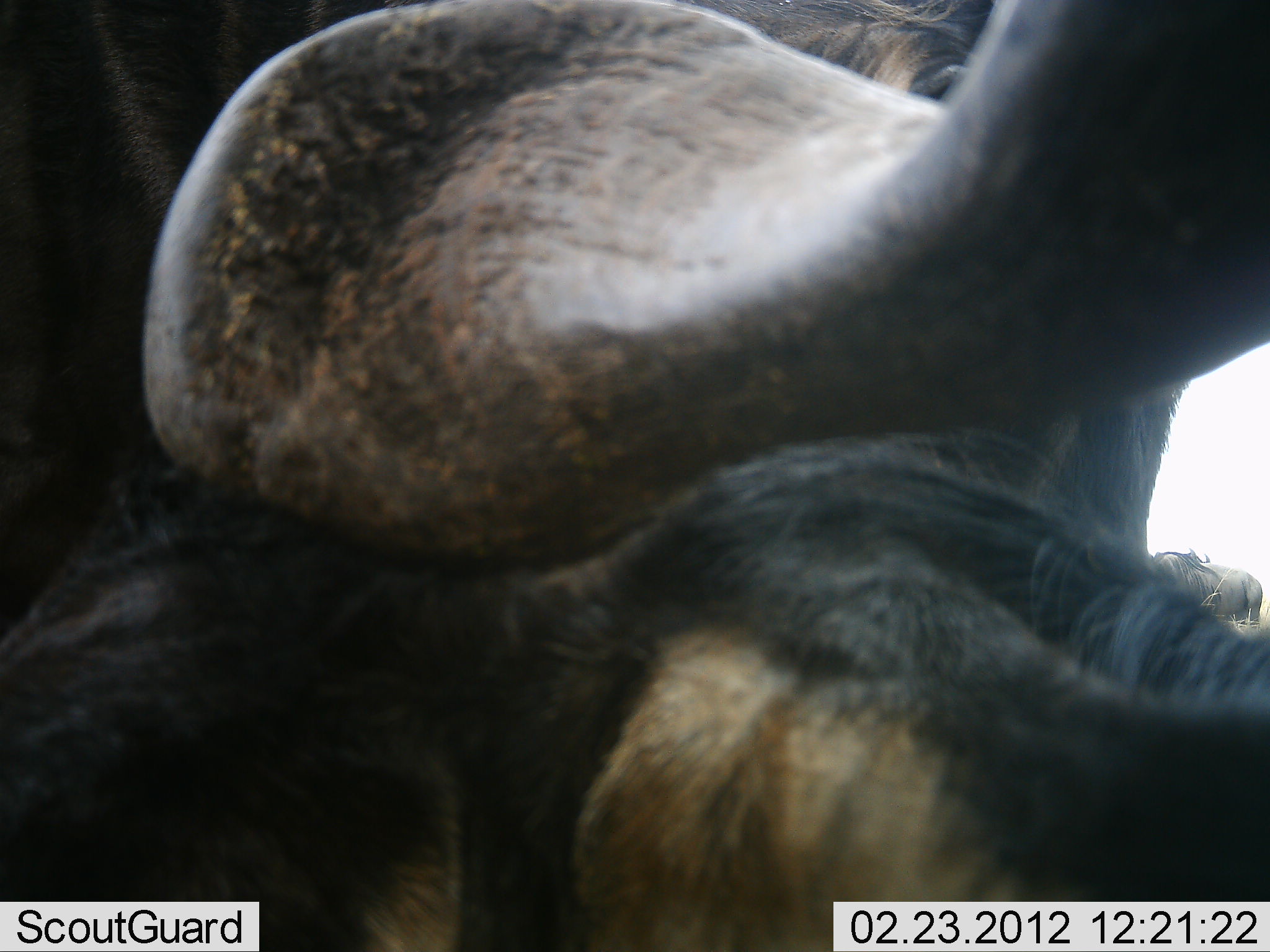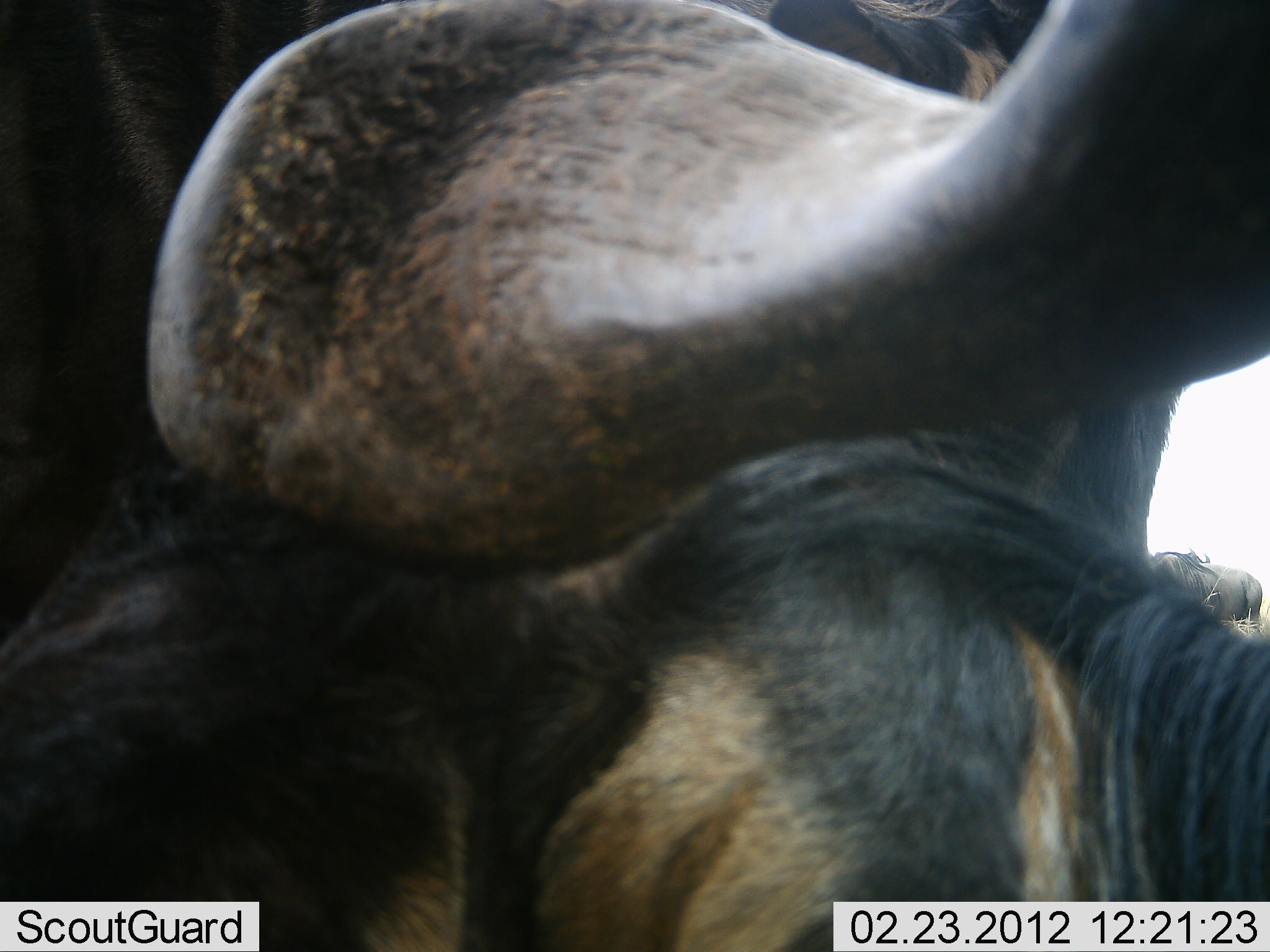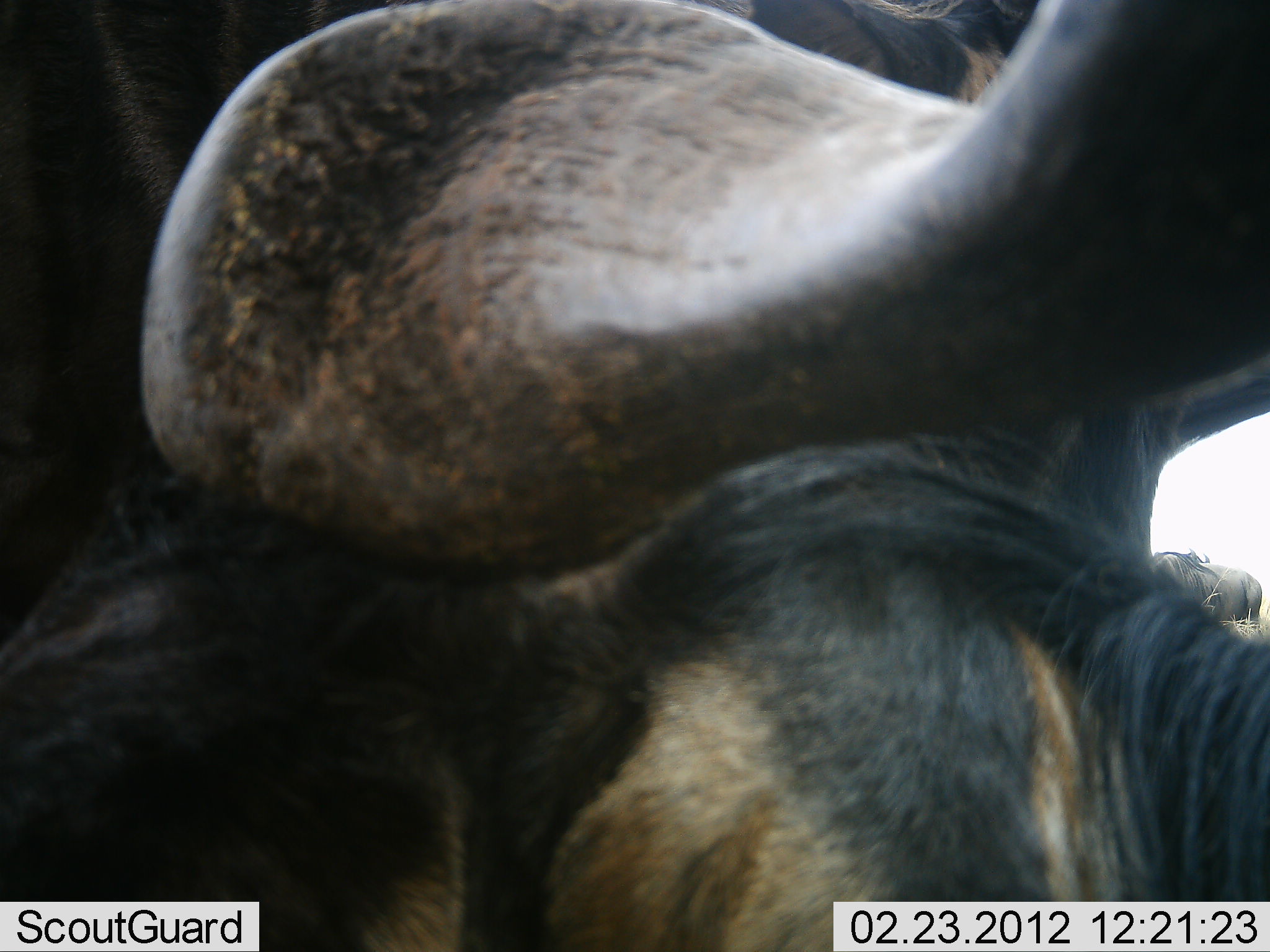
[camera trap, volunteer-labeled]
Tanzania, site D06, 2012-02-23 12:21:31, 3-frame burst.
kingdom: Animalia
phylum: Chordata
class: Mammalia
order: Artiodactyla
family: Bovidae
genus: Connochaetes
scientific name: Connochaetes taurinus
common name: blue wildebeest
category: wildebeest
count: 1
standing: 80%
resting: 20%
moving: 7%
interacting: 0%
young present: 0%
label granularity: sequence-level